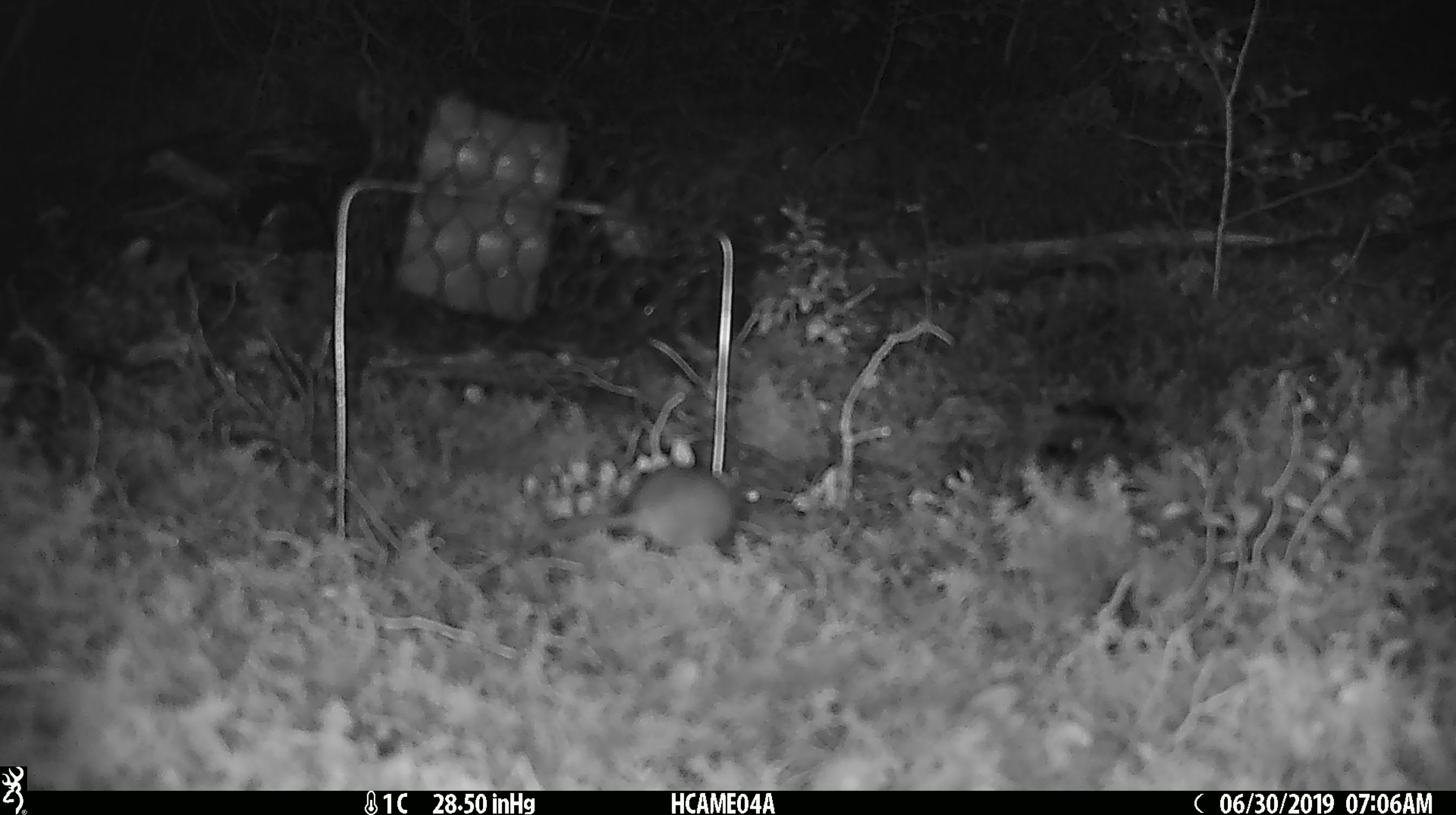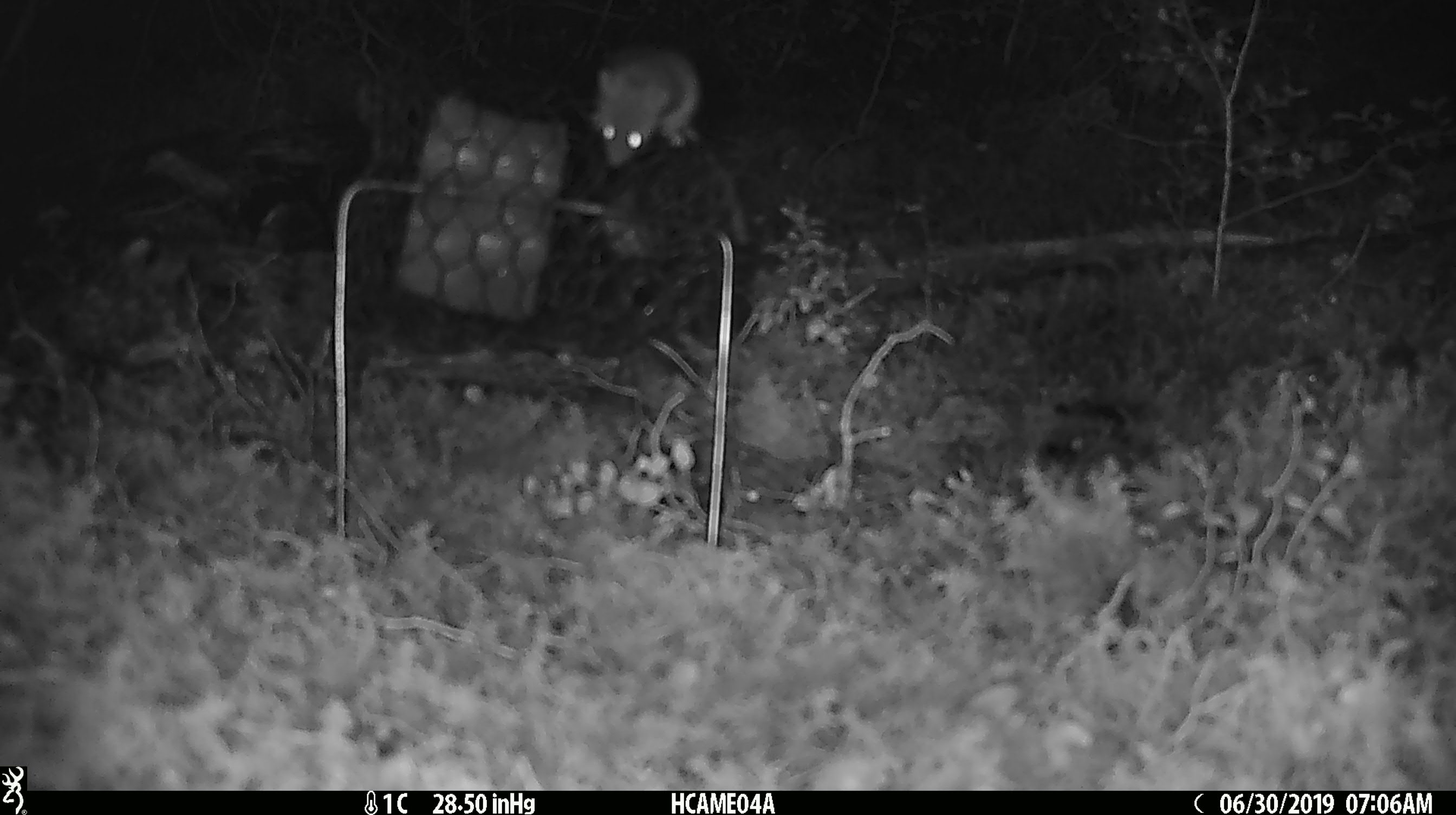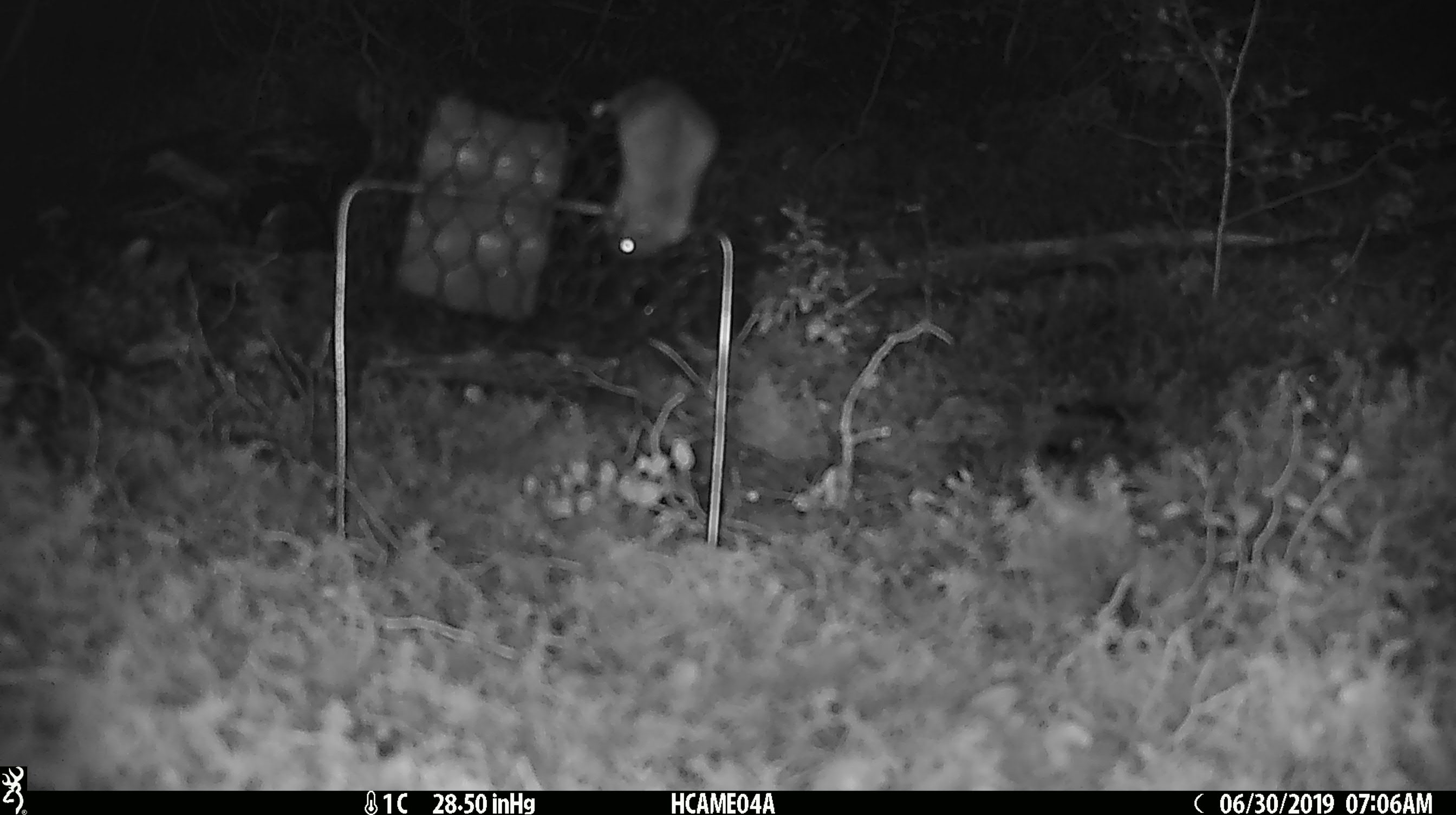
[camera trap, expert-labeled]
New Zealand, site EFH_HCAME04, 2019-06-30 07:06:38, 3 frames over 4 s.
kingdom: Animalia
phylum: Chordata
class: Mammalia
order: Rodentia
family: Muridae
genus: Mus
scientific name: Mus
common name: mouse